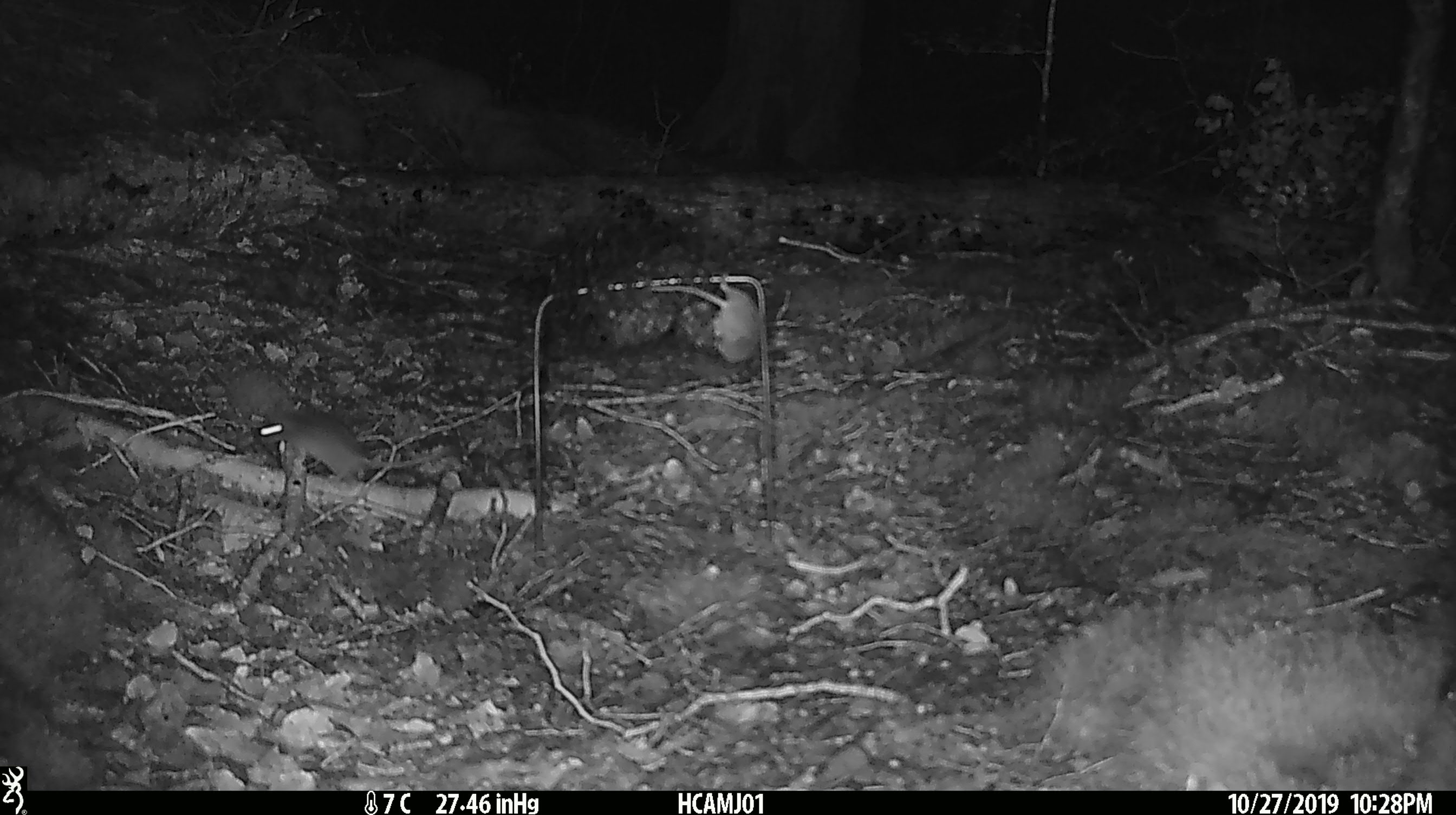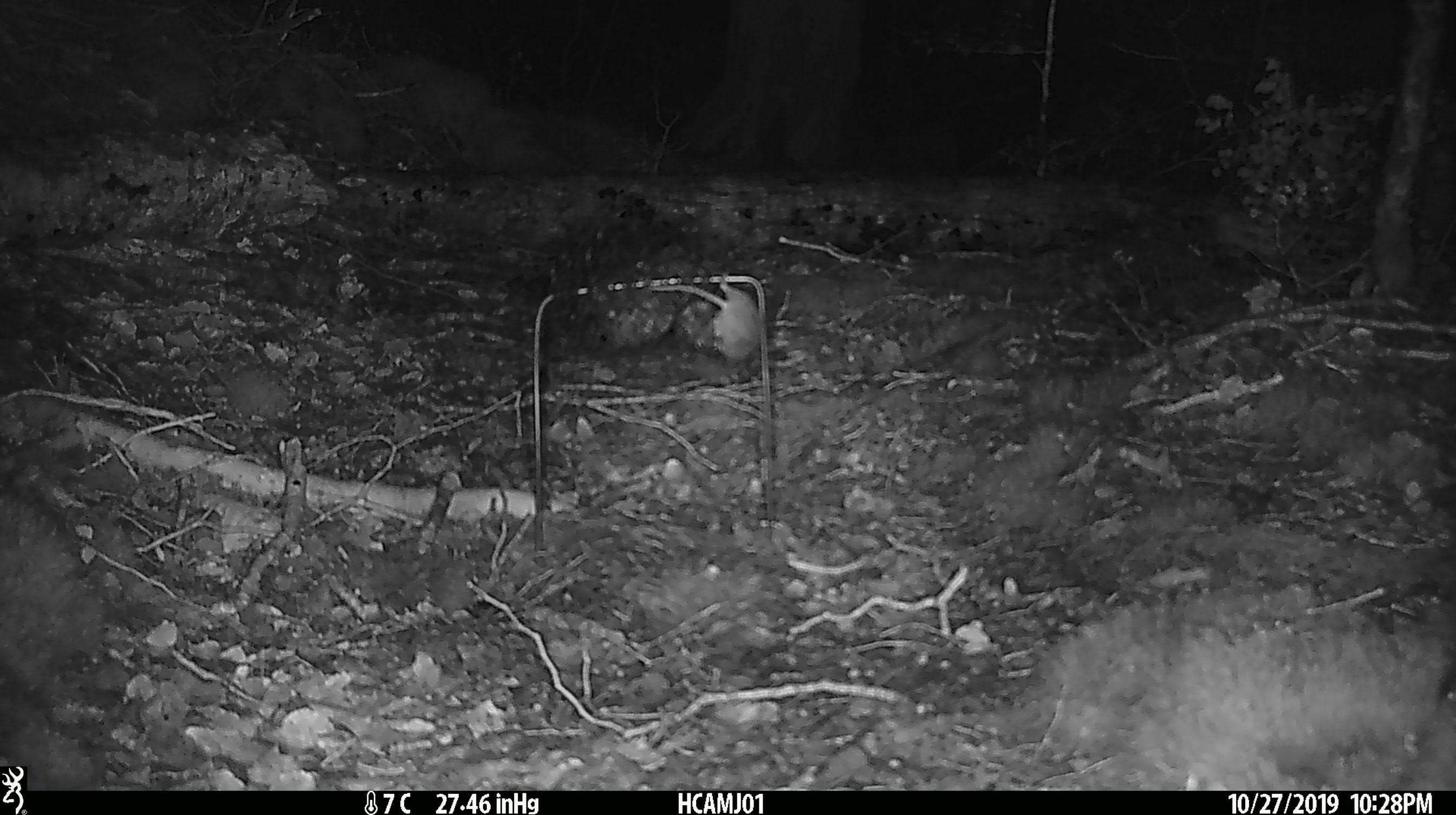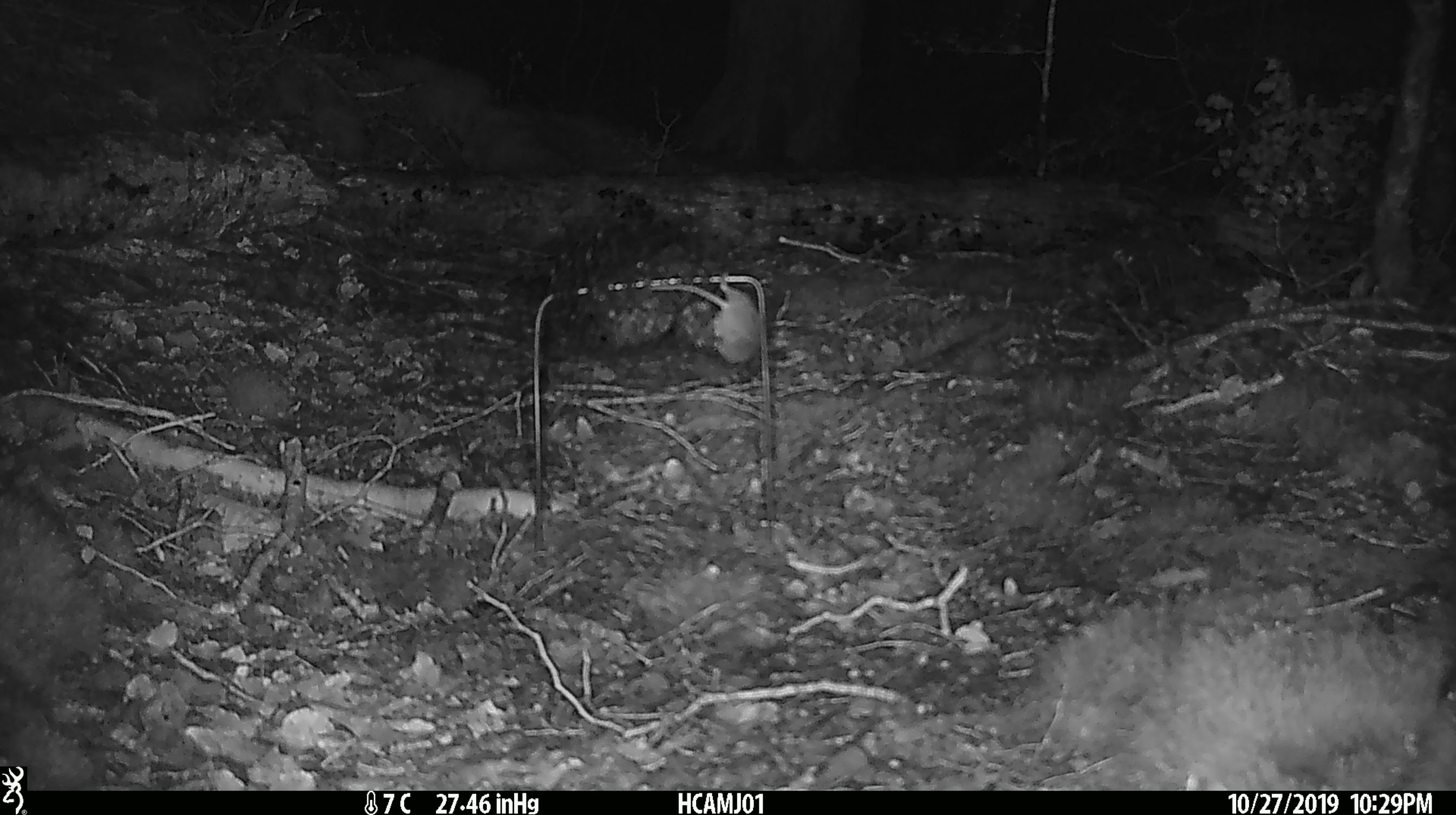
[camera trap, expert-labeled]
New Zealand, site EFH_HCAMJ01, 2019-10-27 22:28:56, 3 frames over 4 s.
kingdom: Animalia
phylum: Chordata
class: Mammalia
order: Rodentia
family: Muridae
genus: Mus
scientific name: Mus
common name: mouse